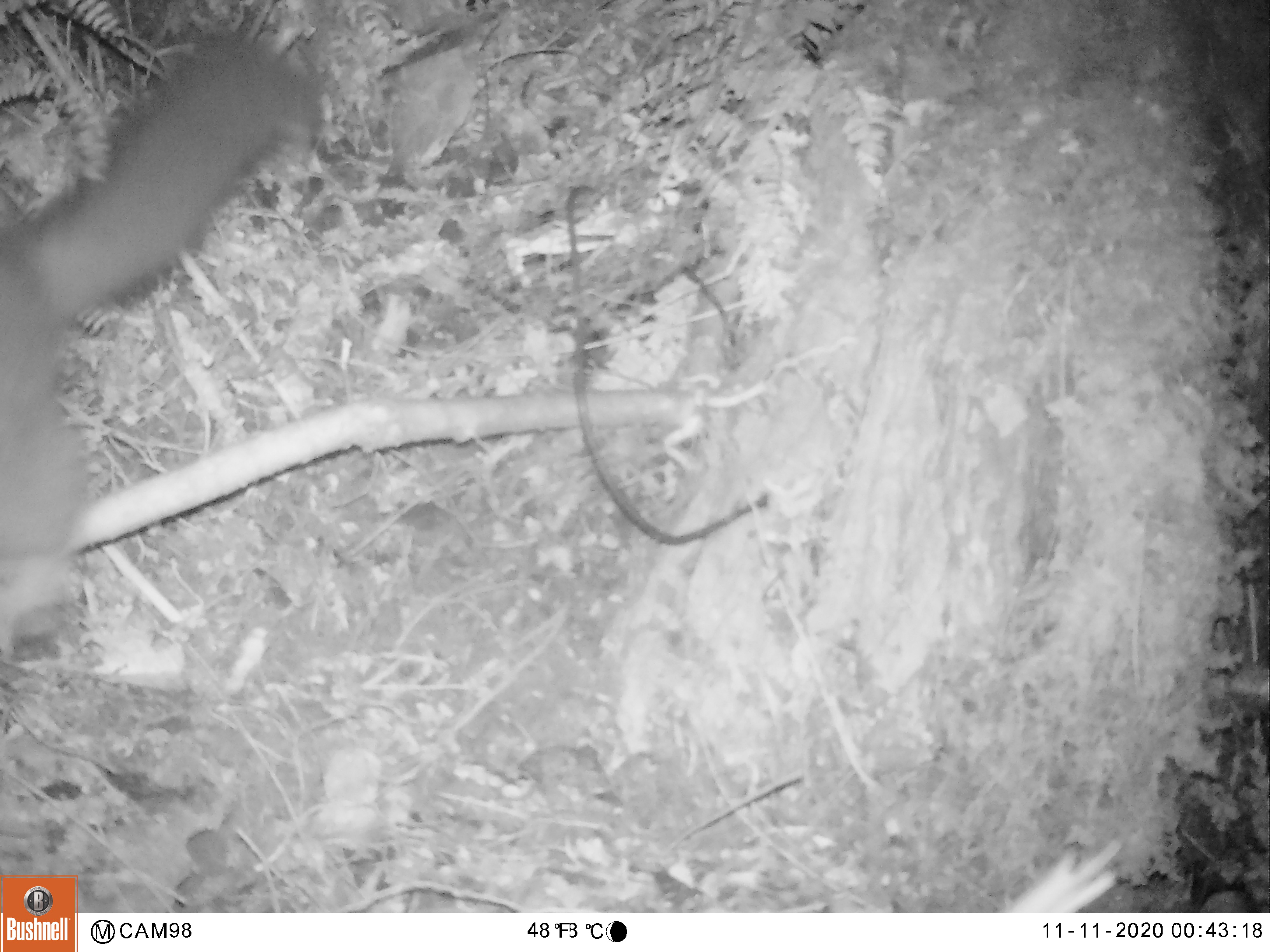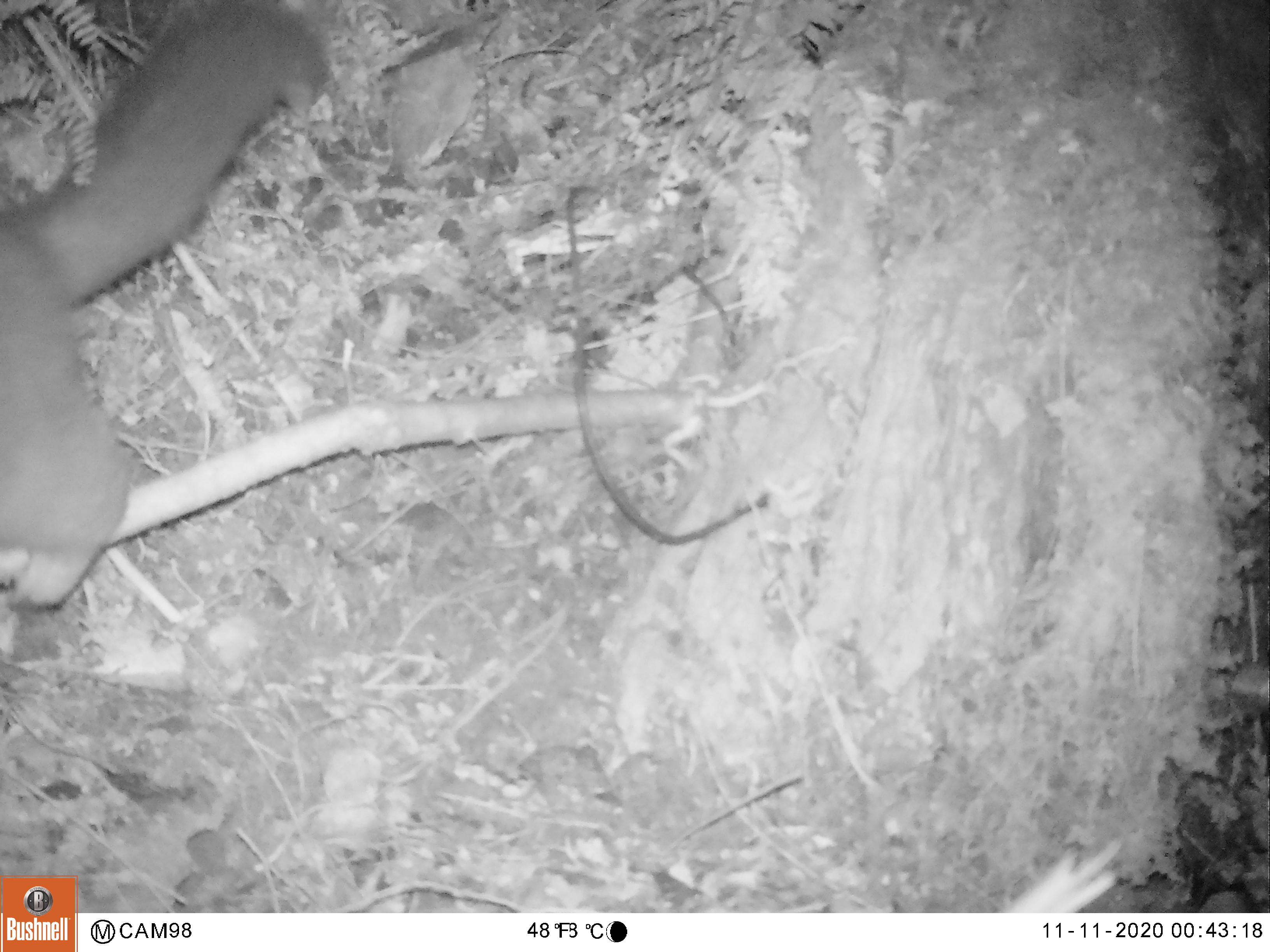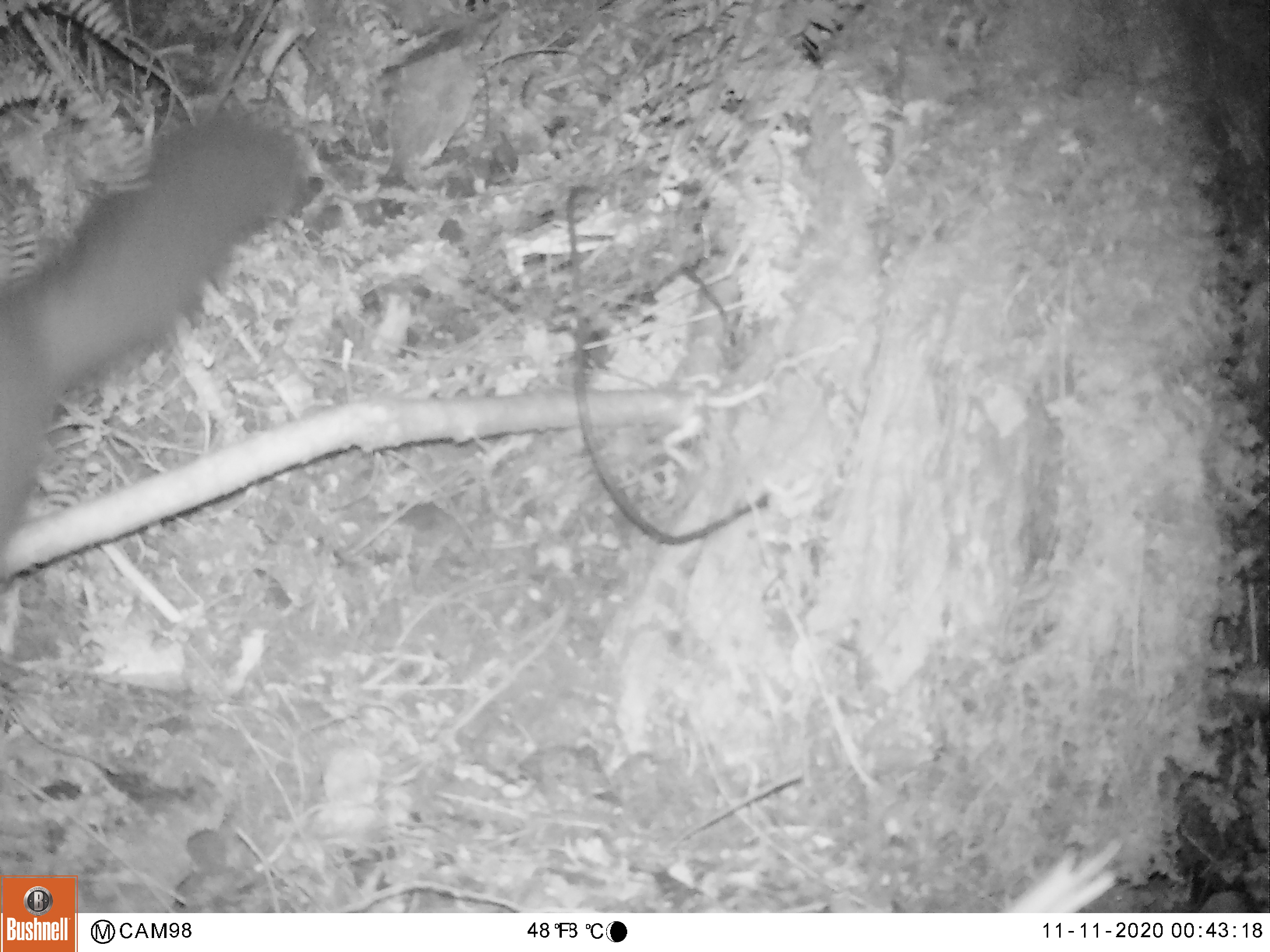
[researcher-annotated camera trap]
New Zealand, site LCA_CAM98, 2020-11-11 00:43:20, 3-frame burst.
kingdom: Animalia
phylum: Chordata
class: Mammalia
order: Diprotodontia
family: Phalangeridae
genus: Trichosurus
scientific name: Trichosurus vulpecula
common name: common brushtail possum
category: possum